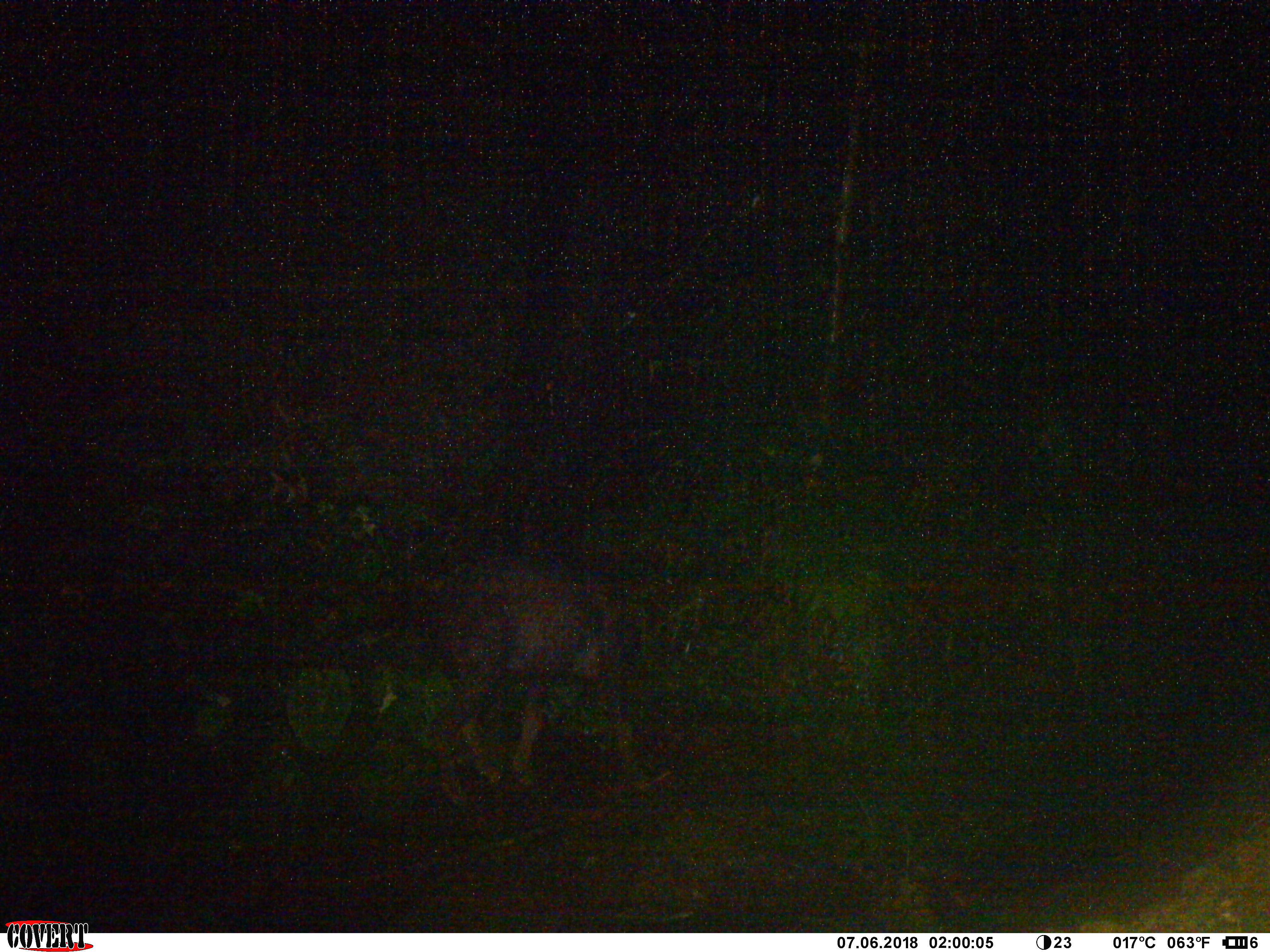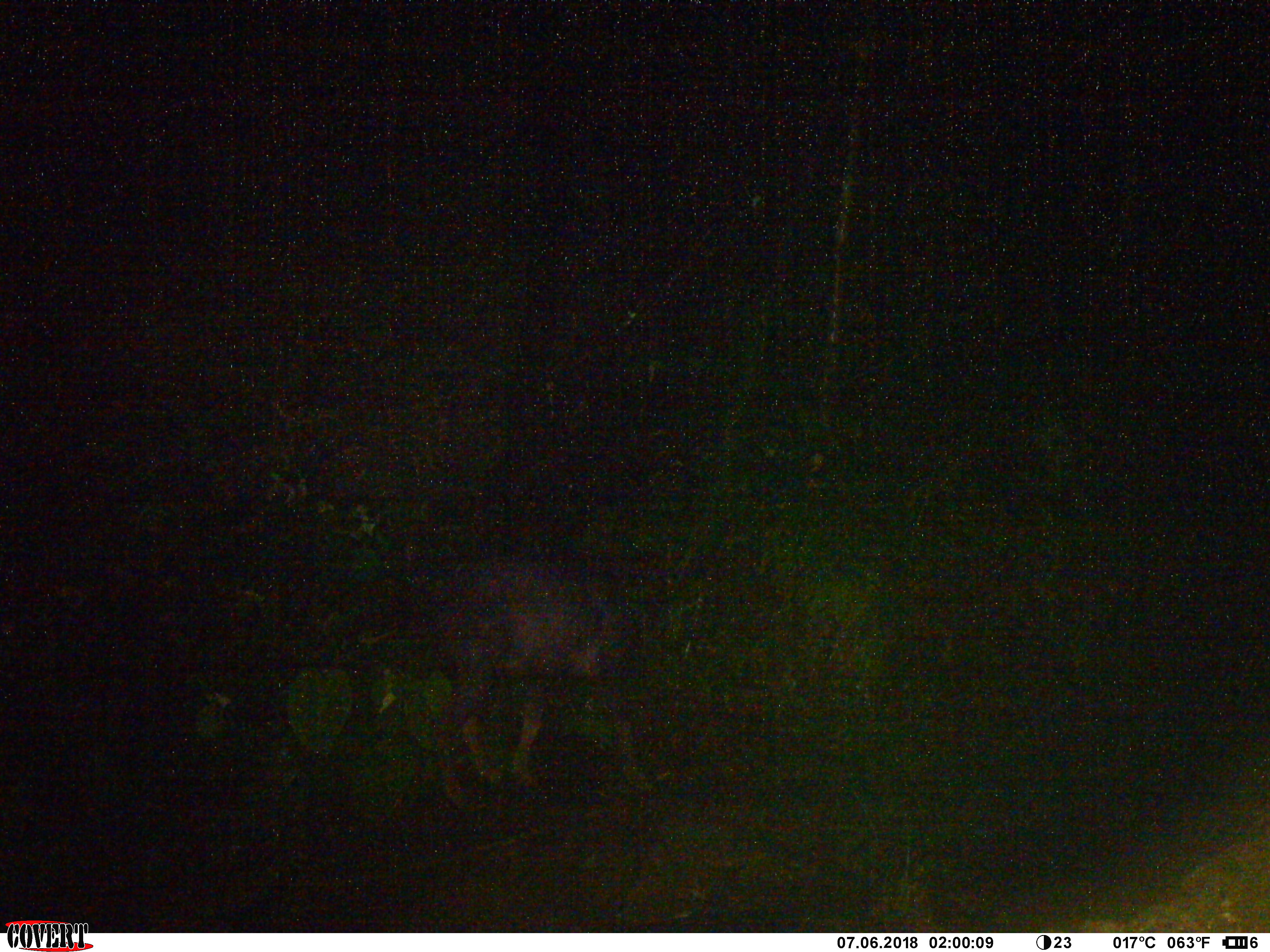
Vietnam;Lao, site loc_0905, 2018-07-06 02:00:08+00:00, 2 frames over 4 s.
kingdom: Animalia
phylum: Chordata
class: Mammalia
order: Artiodactyla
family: Bovidae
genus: Capricornis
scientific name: Capricornis sumatraensis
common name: chinese serow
Chinese serow (Capricornis sumatraensis). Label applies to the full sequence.